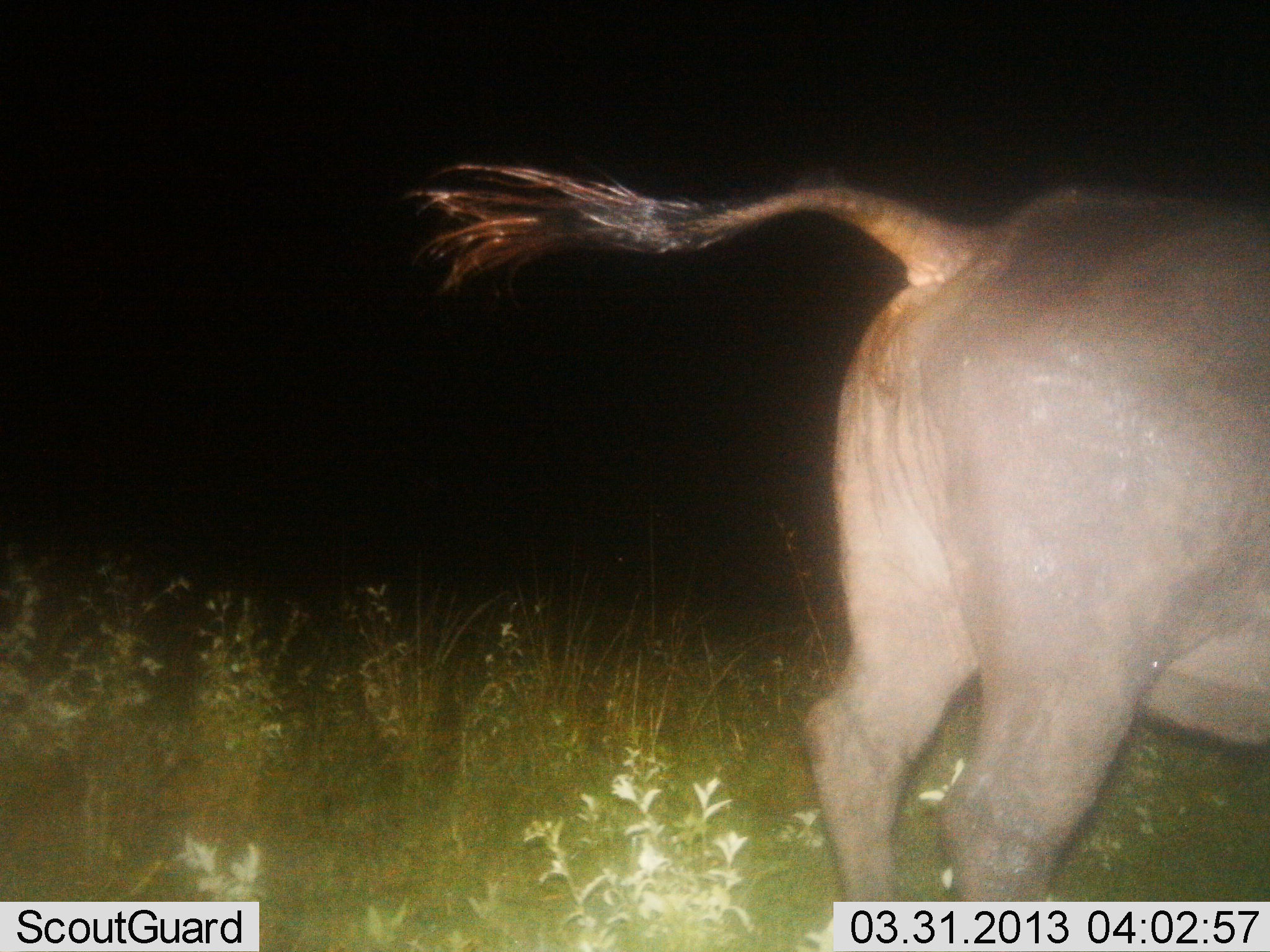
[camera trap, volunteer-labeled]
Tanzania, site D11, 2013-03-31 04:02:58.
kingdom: Animalia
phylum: Chordata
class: Mammalia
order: Artiodactyla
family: Bovidae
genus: Syncerus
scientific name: Syncerus caffer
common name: cape buffalo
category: buffalo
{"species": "buffalo (cape buffalo) (Syncerus caffer)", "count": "1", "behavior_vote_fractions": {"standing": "82%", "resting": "0%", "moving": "18%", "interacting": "0%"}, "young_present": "0%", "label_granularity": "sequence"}